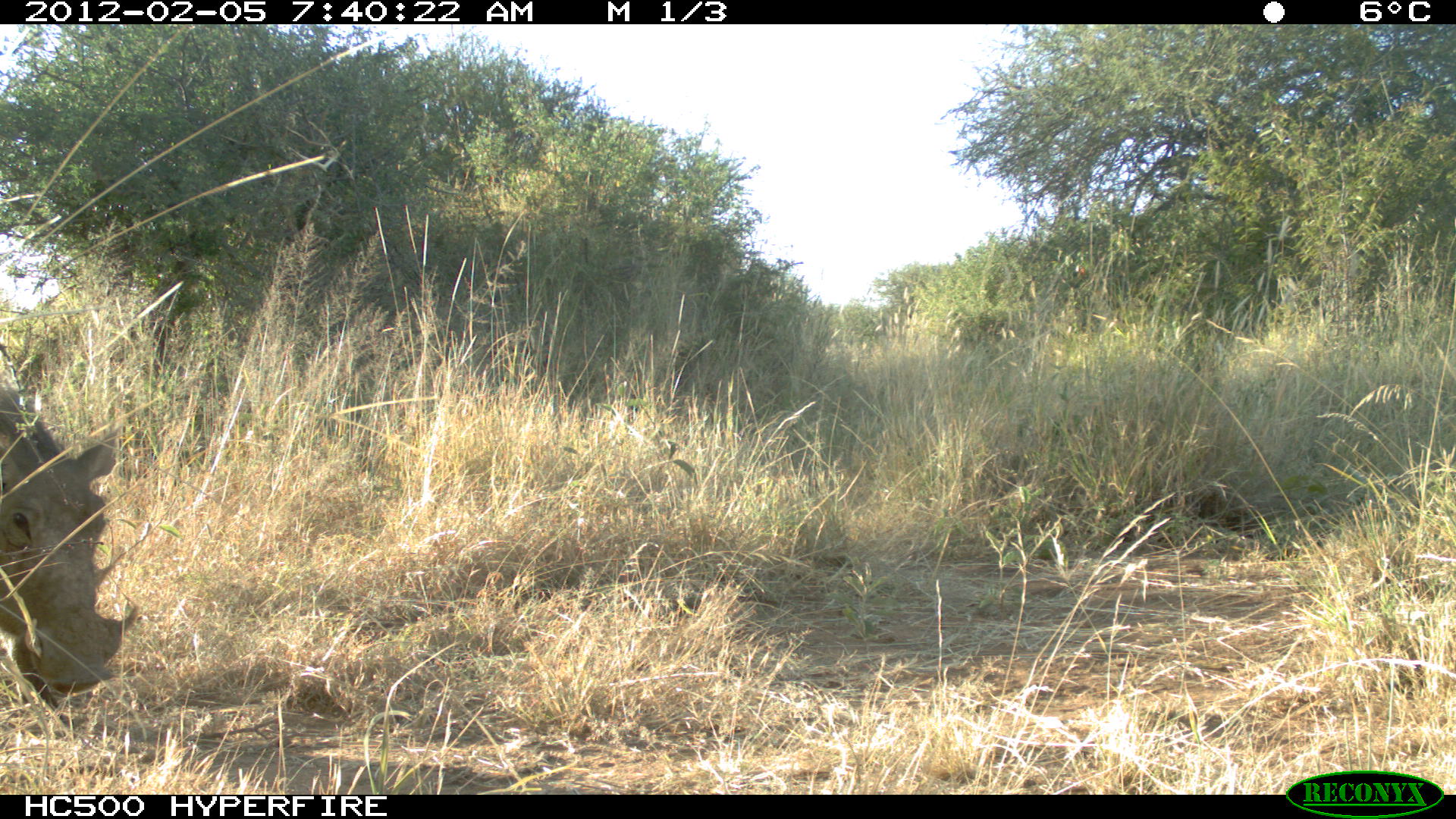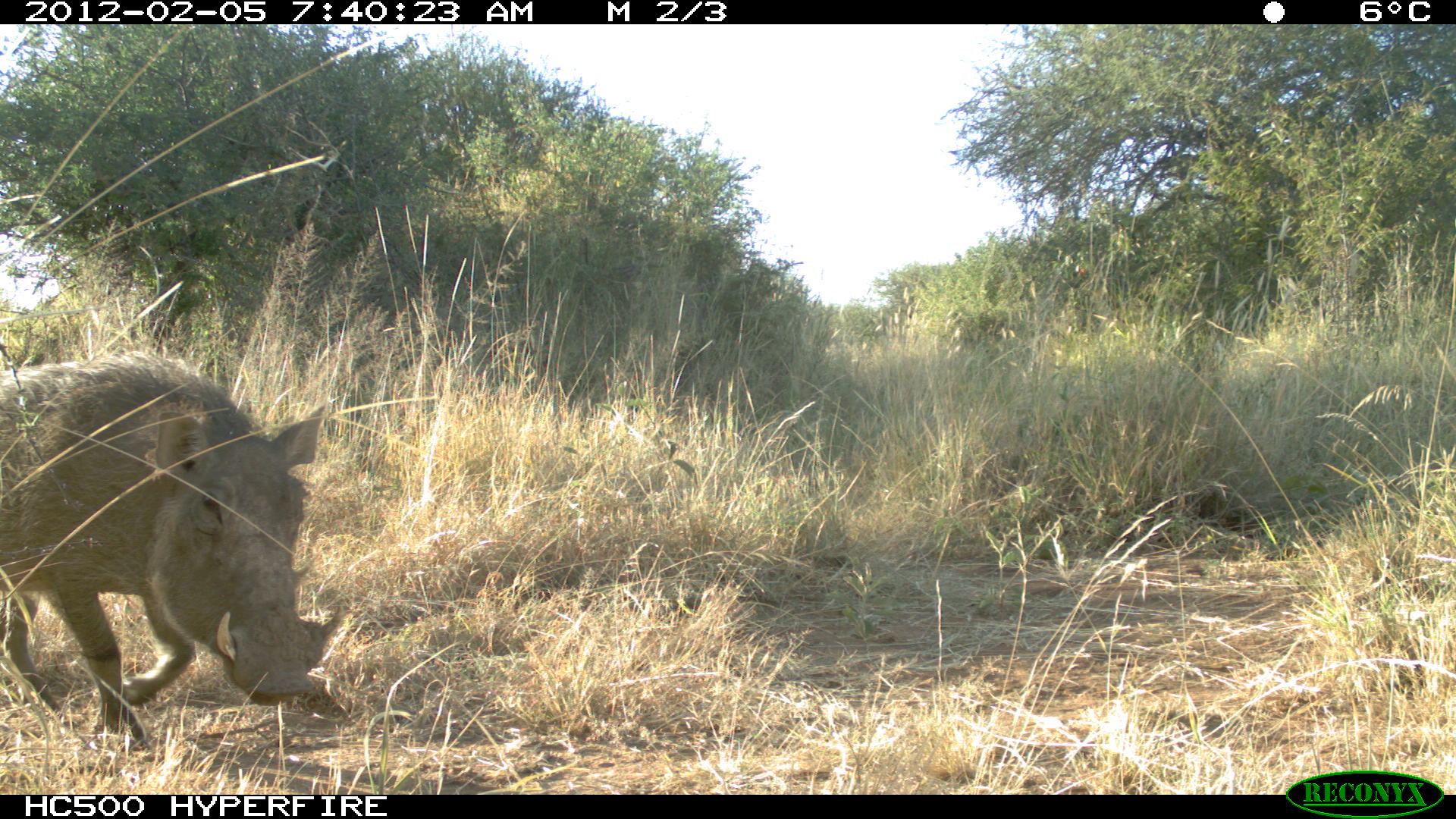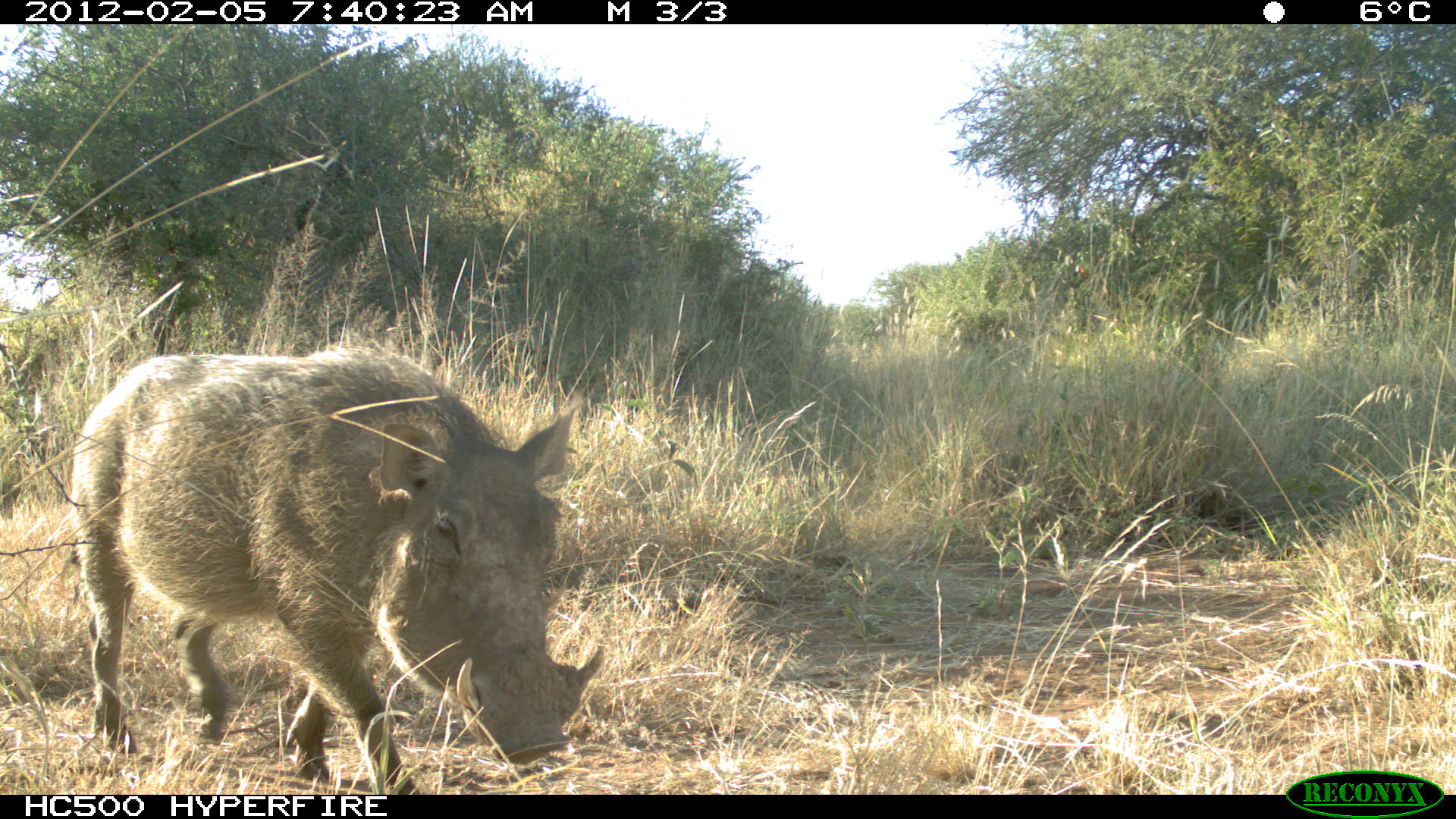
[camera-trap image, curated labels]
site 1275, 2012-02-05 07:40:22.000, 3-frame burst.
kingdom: Animalia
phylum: Chordata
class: Mammalia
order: Artiodactyla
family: Suidae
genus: Phacochoerus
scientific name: Phacochoerus africanus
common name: common warthog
Phacochoerus africanus (common warthog), count 1.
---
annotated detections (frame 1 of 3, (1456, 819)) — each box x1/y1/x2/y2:
phacochoerus africanus: 0/381/140/734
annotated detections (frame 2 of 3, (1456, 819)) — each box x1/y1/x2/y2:
phacochoerus africanus: 0/343/345/745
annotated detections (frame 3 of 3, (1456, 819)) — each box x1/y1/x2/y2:
phacochoerus africanus: 66/343/606/791